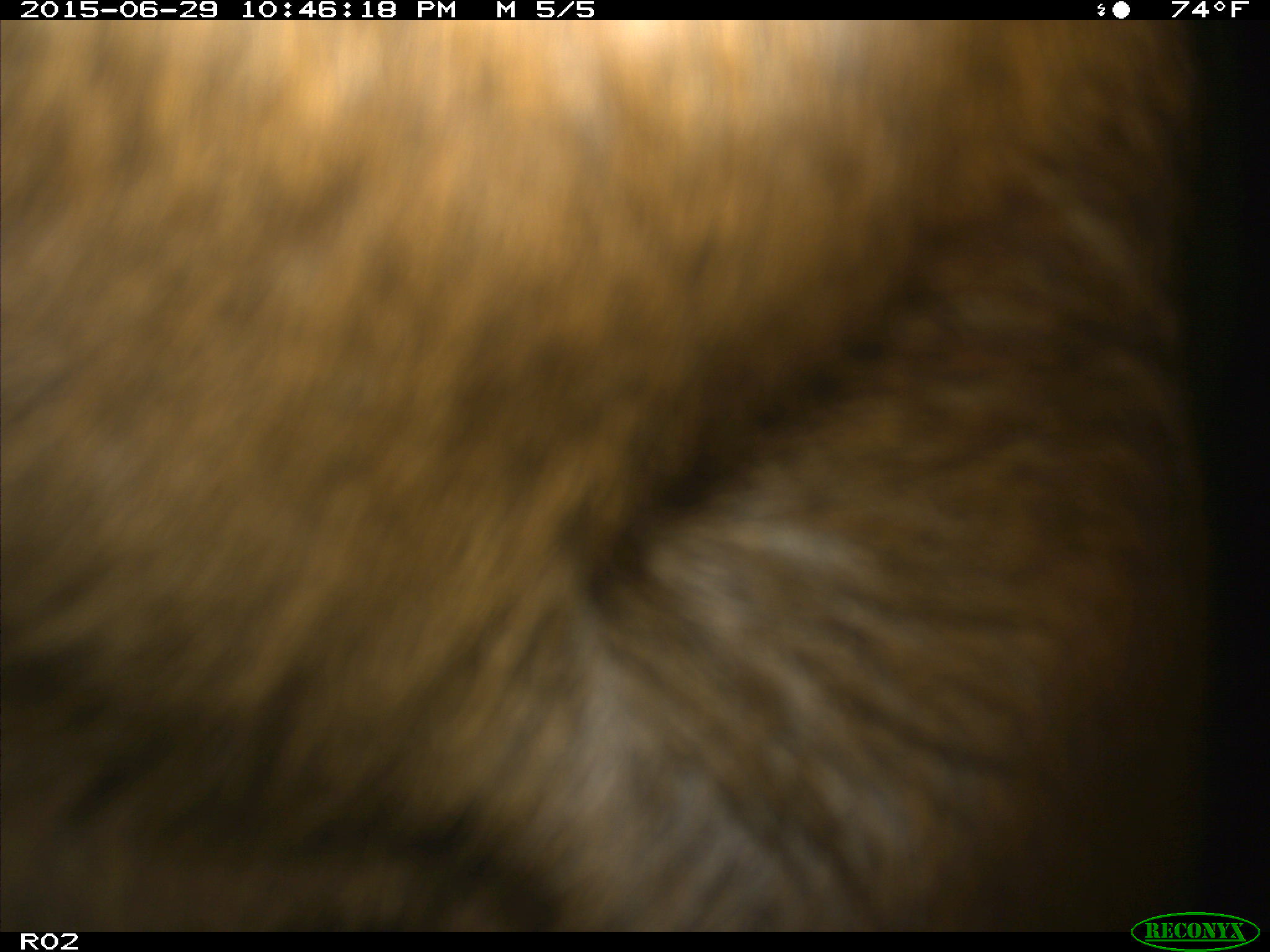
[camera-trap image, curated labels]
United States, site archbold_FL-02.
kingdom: Animalia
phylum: Chordata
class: Mammalia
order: Artiodactyla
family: Bovidae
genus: Bos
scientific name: Bos taurus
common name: domestic cow